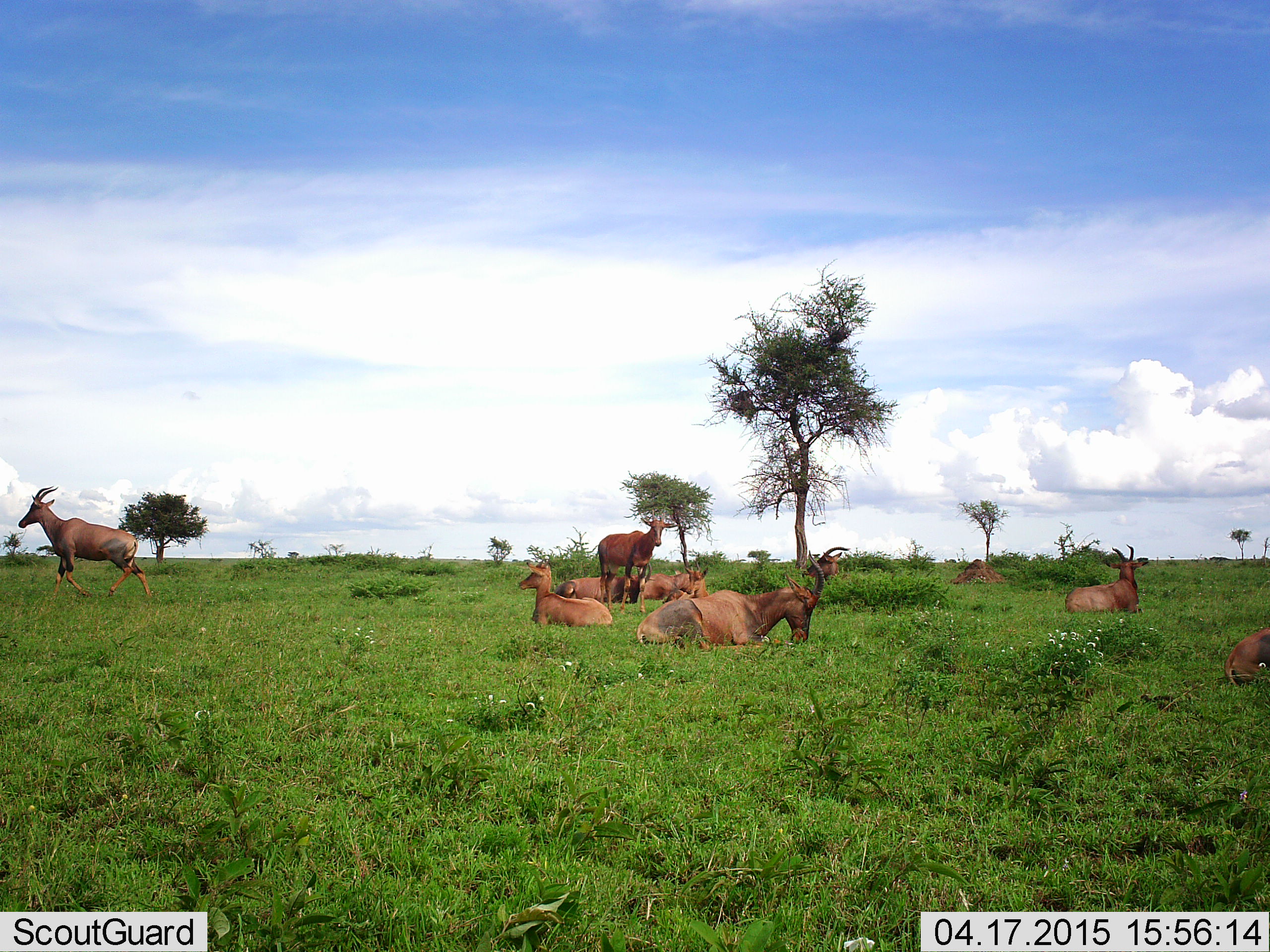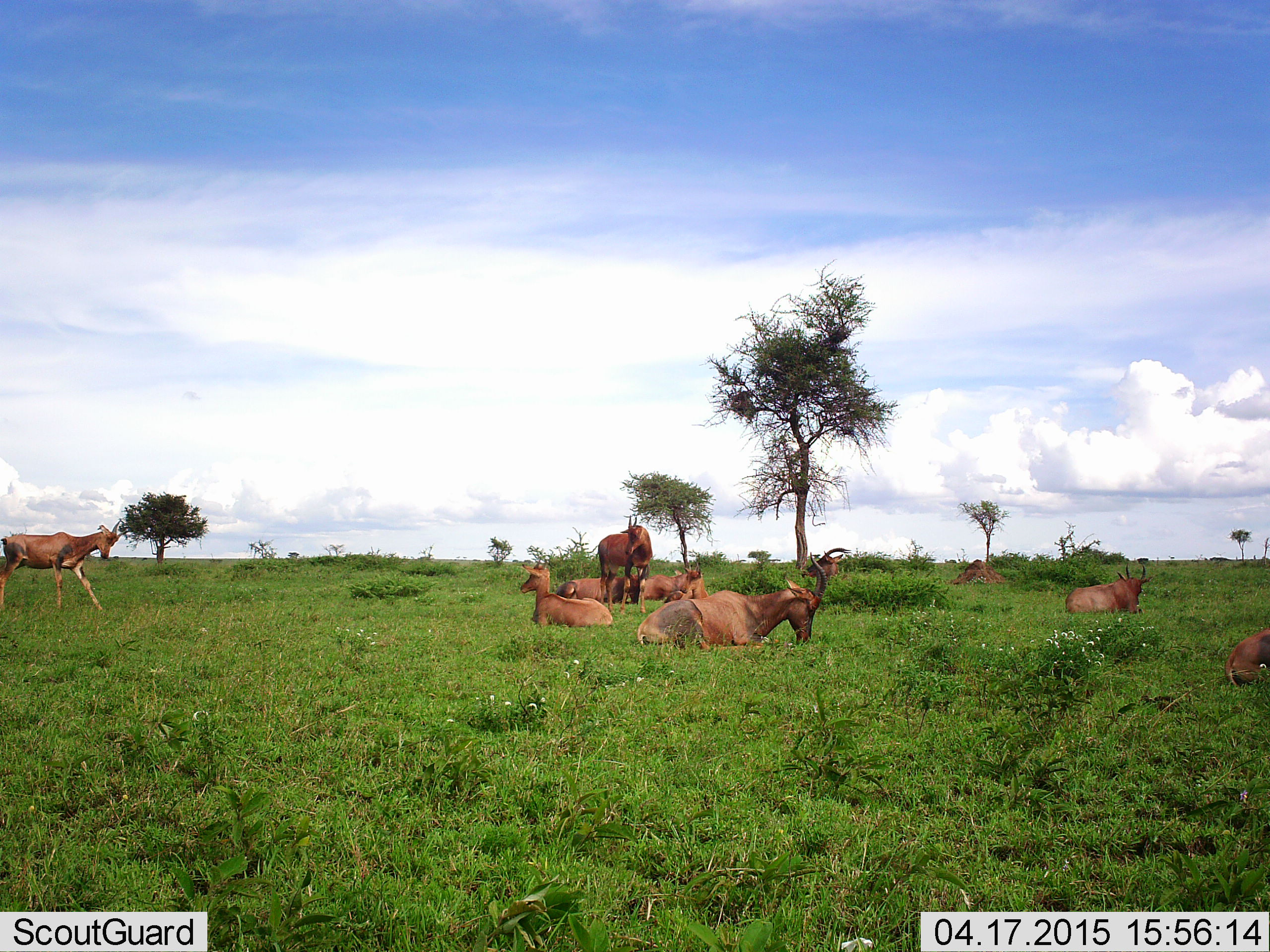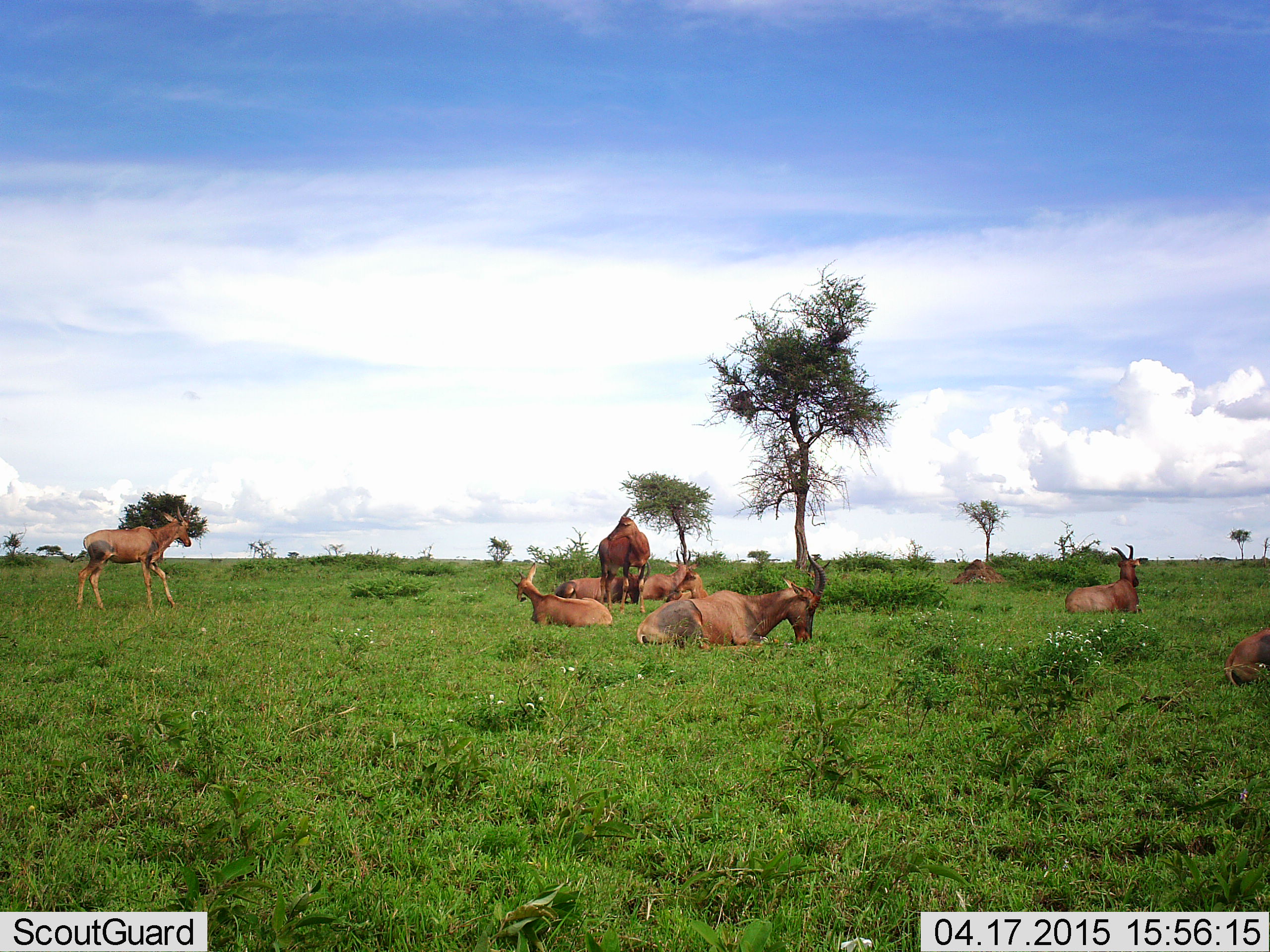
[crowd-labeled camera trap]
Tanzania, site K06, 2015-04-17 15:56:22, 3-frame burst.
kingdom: Animalia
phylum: Chordata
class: Mammalia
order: Artiodactyla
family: Bovidae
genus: Damaliscus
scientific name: Damaliscus lunatus jimela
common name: topi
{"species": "topi (Damaliscus lunatus jimela)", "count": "10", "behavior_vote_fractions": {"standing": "70%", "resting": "90%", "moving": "70%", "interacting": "10%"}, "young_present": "0%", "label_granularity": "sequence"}